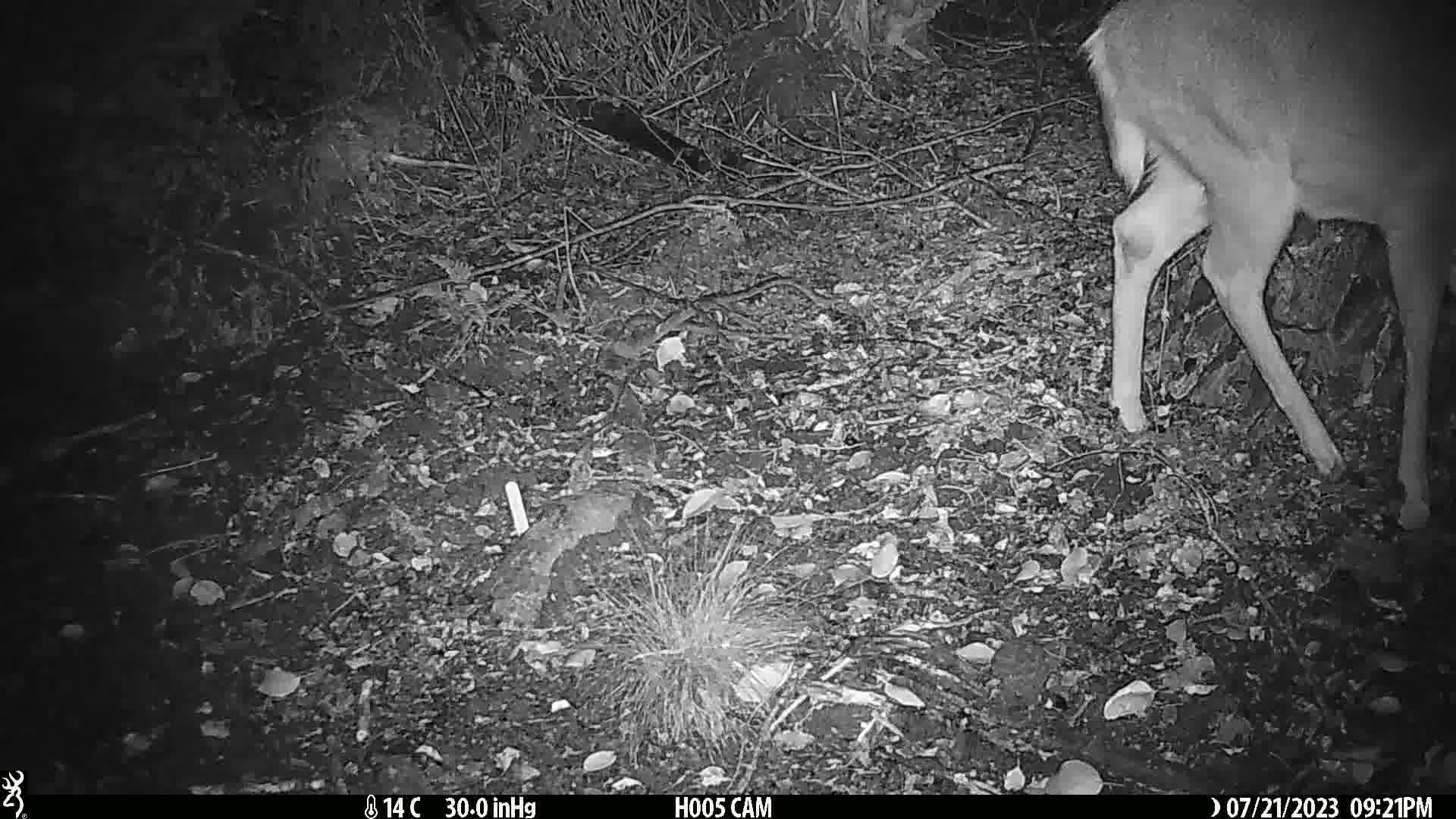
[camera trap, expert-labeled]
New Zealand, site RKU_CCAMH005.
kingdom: Animalia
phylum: Chordata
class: Mammalia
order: Artiodactyla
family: Cervidae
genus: Odocoileus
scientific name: Odocoileus virginianus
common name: white-tailed deer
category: white tailed deer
White tailed deer (white-tailed deer) (Odocoileus virginianus).